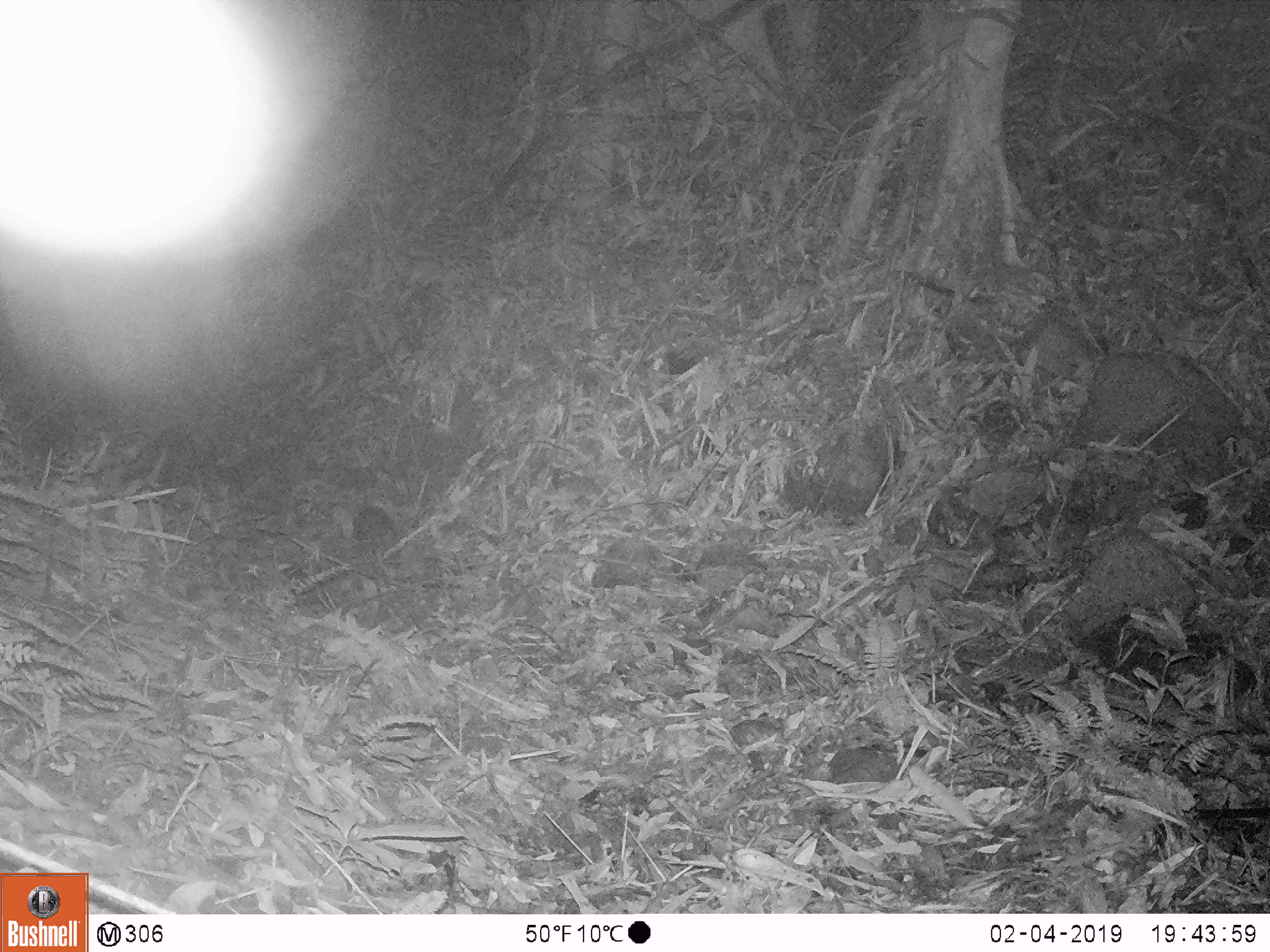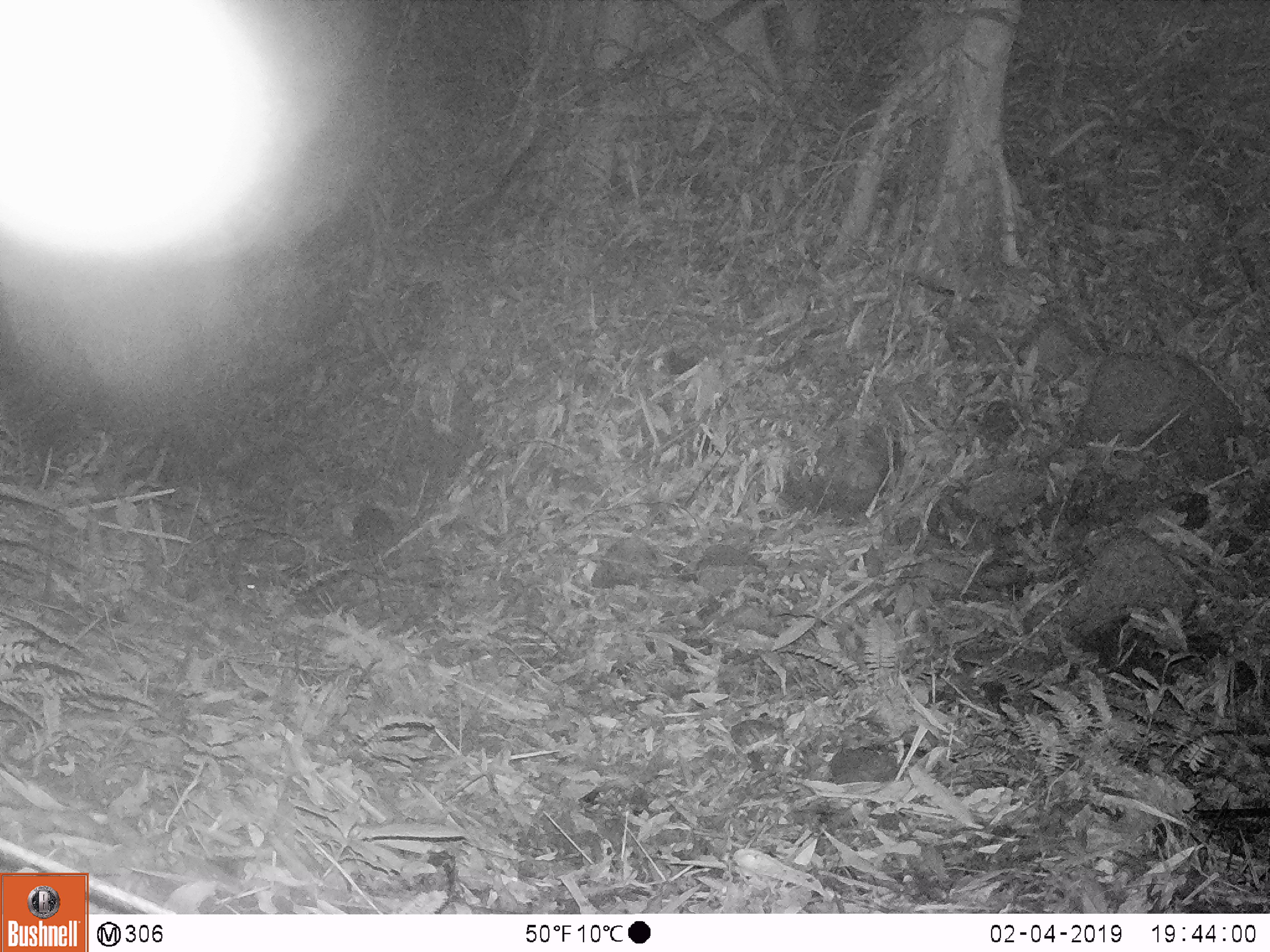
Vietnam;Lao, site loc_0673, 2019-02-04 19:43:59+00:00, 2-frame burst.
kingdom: Animalia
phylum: Chordata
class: Mammalia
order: Rodentia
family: Muridae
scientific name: Muridae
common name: old-world mice and rats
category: unidentified murid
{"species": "unidentified murid (old-world mice and rats) (Muridae)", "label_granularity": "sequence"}